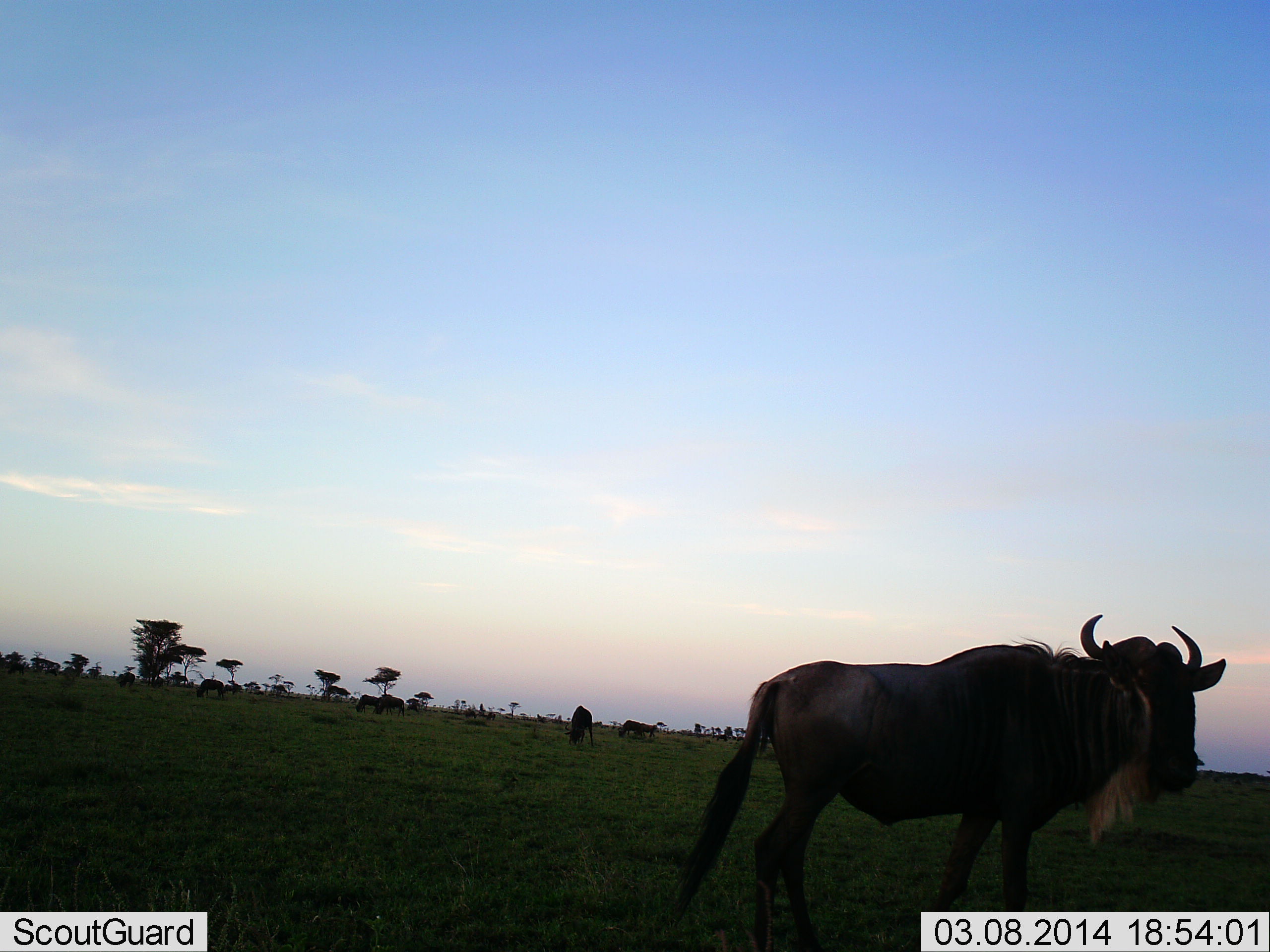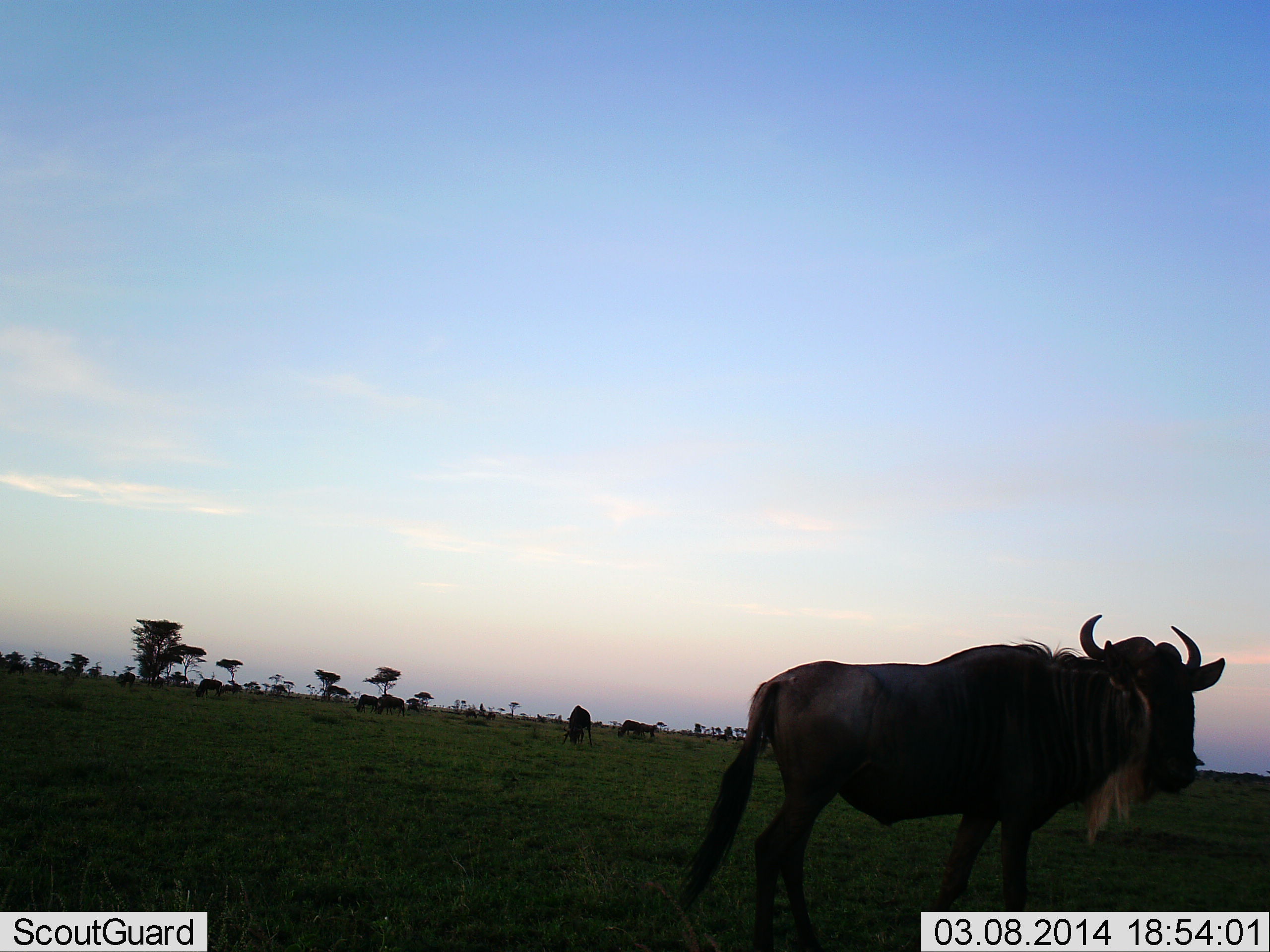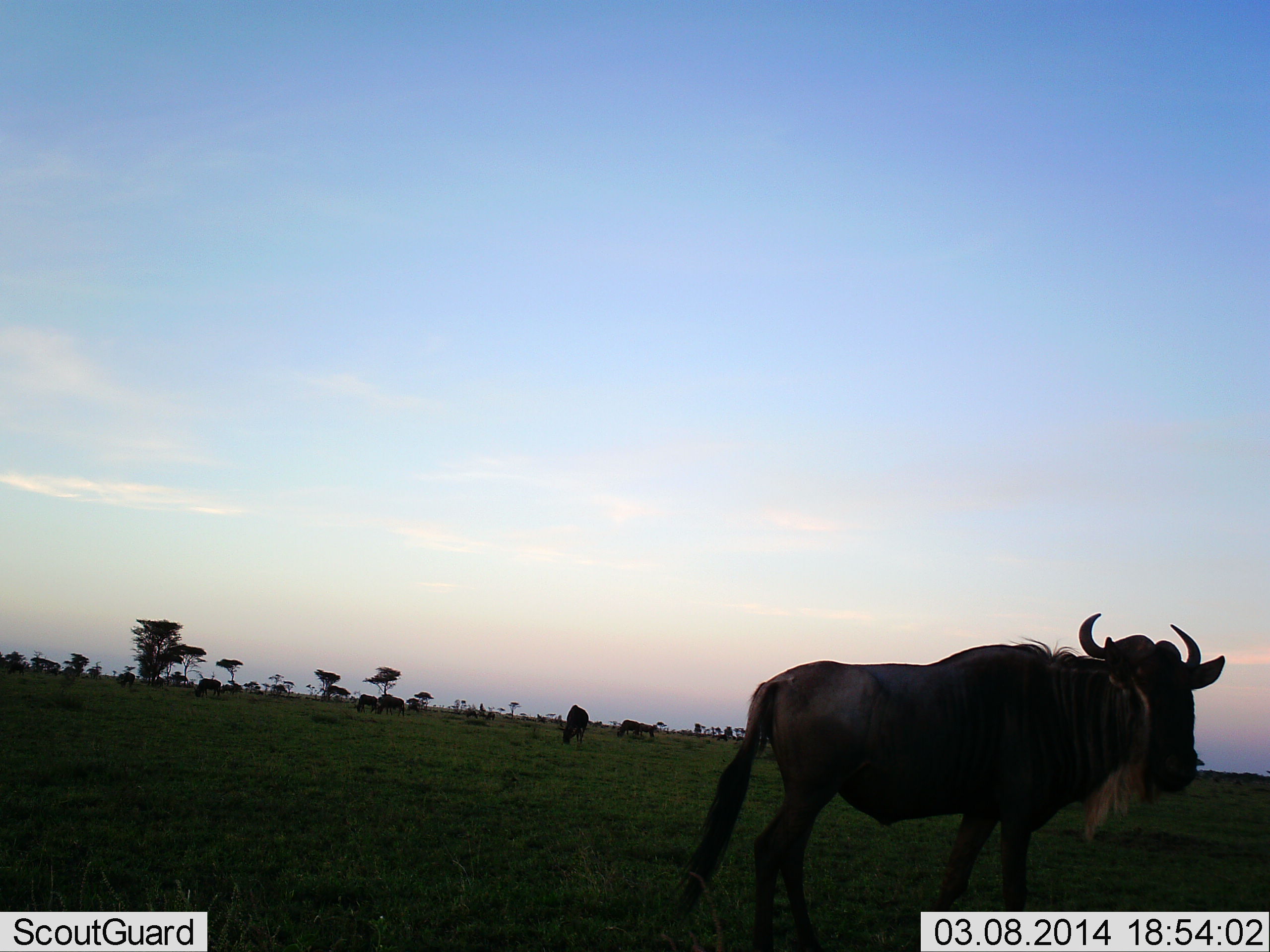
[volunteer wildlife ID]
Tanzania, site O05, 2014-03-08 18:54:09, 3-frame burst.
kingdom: Animalia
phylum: Chordata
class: Mammalia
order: Artiodactyla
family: Bovidae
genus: Connochaetes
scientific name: Connochaetes taurinus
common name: blue wildebeest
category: wildebeest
Wildebeest (blue wildebeest) (Connochaetes taurinus), count 5. Behavior (volunteer vote fractions): standing 86%, resting 5%, moving 14%, interacting 2%. Young present (vote fraction): 0%. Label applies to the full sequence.